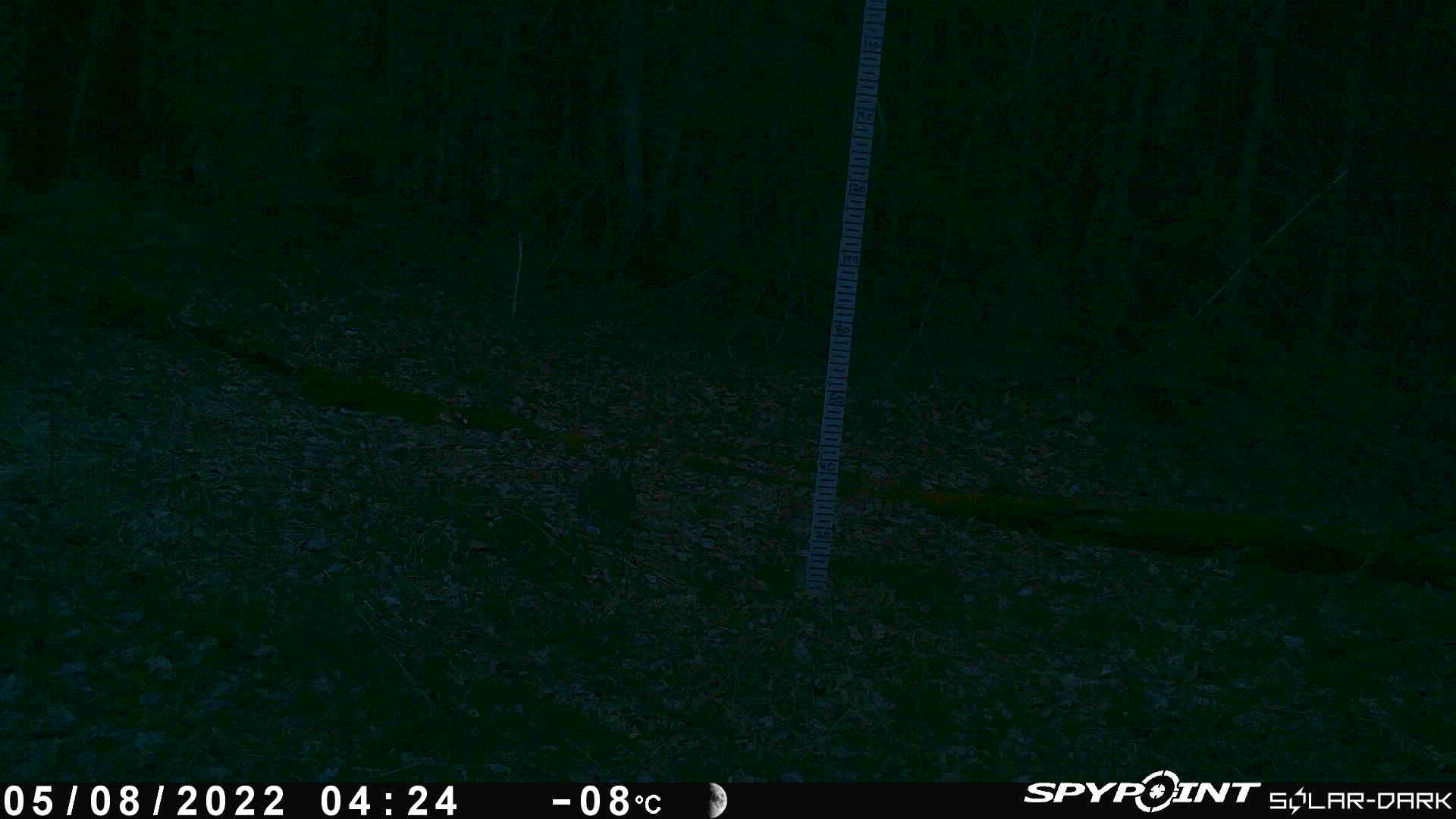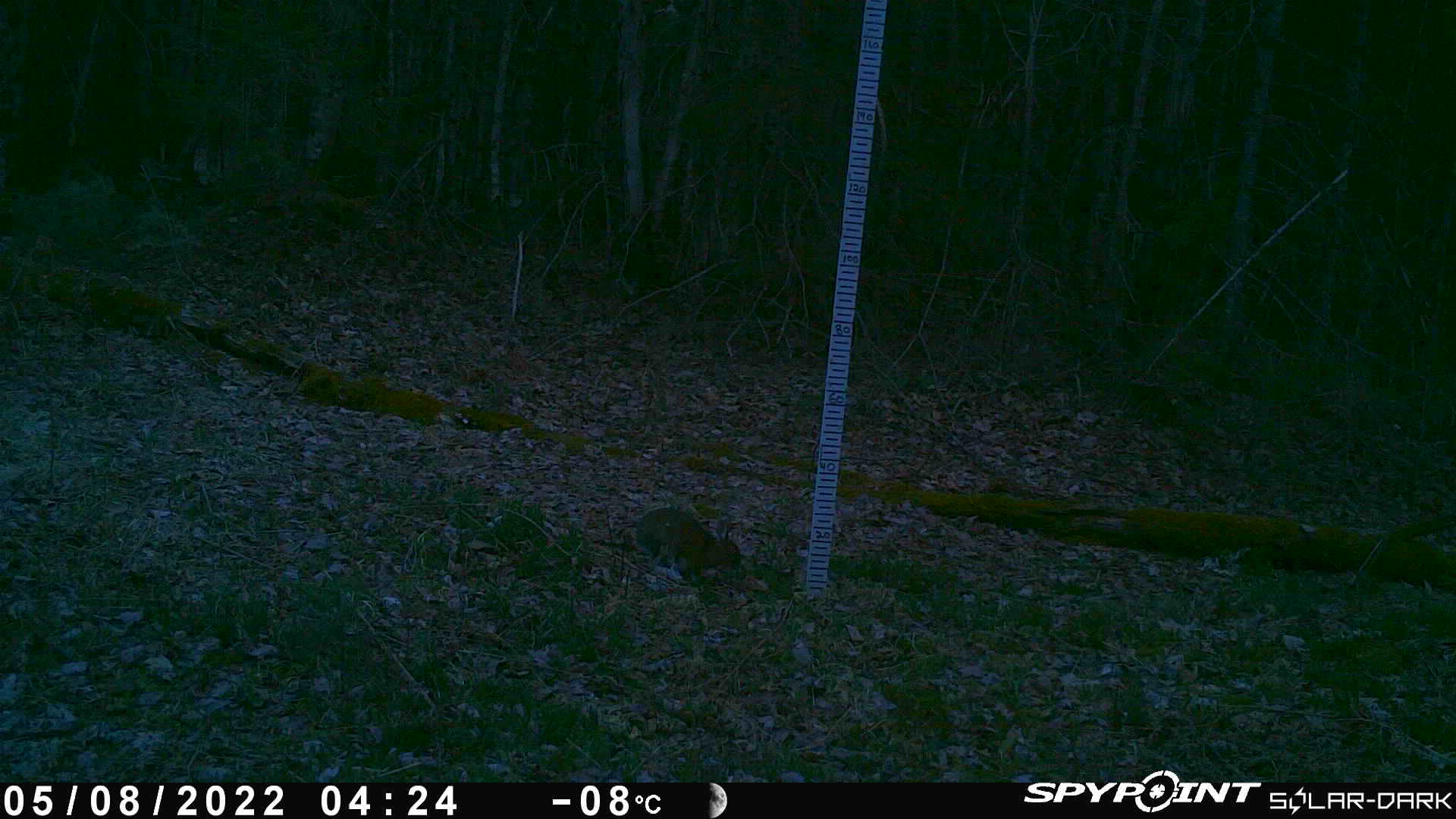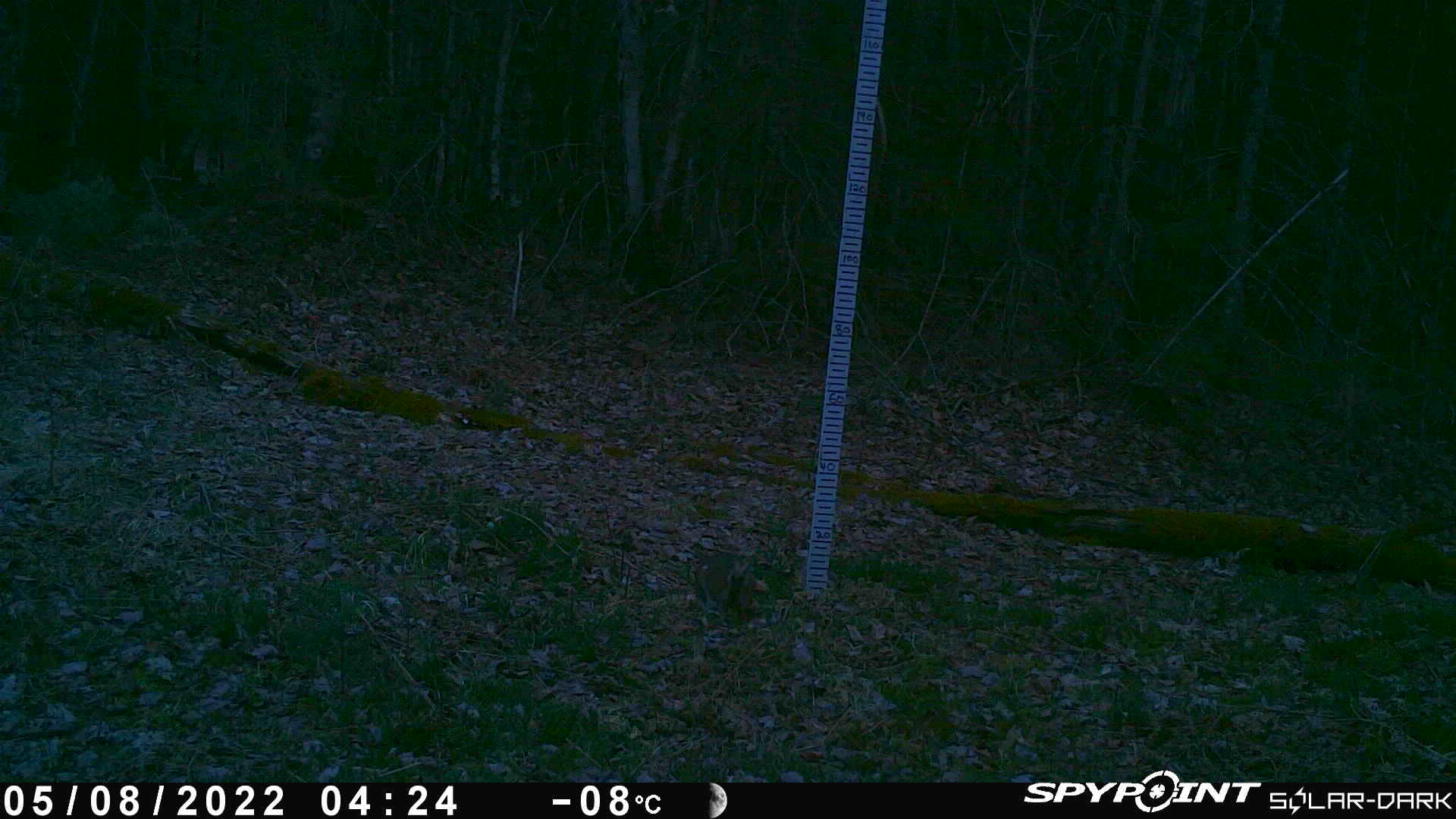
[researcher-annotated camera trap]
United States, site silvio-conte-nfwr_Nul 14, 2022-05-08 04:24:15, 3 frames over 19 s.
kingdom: Animalia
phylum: Chordata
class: Mammalia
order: Lagomorpha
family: Leporidae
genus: Lepus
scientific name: Lepus americanus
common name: snowshoe hare